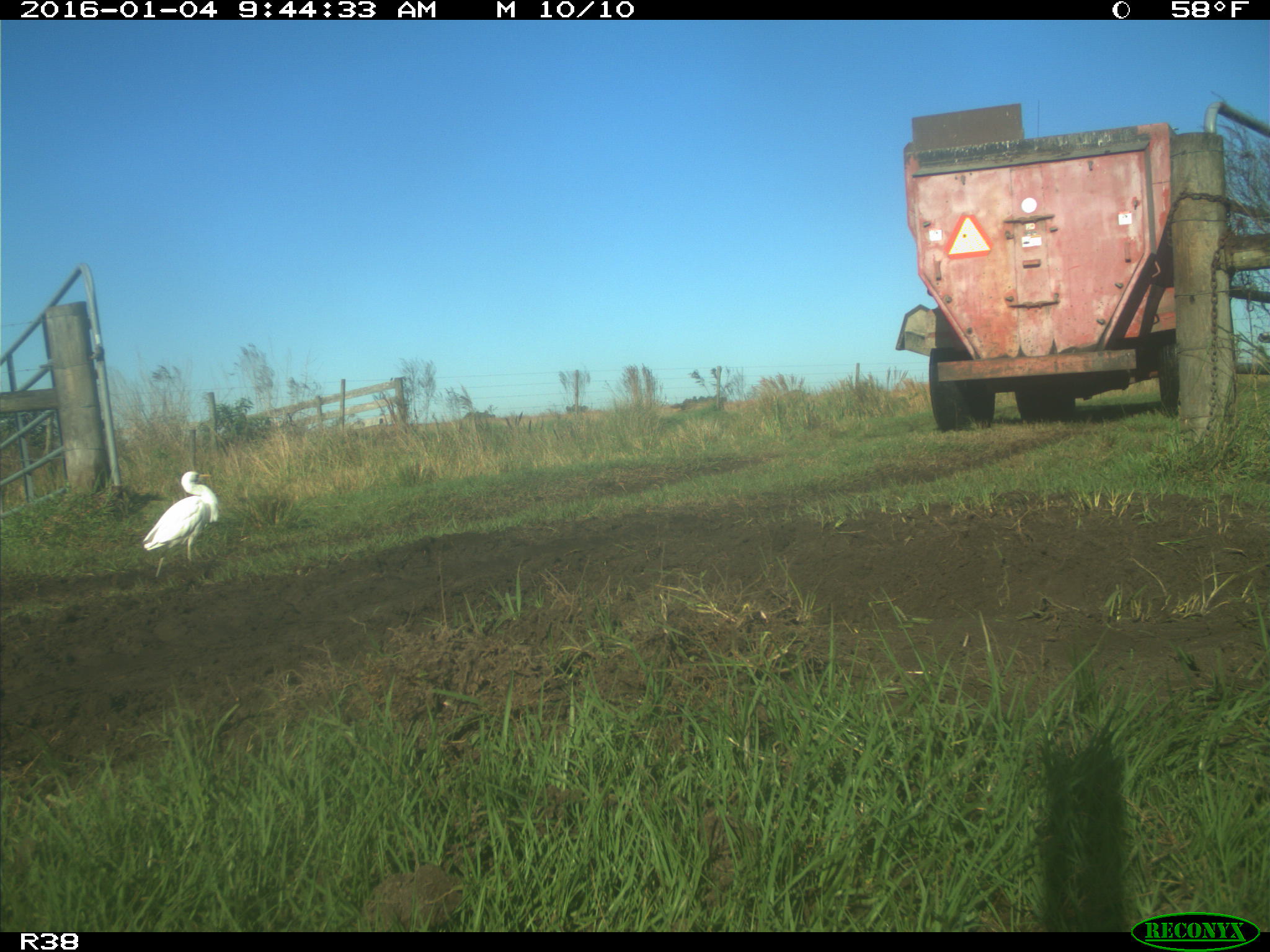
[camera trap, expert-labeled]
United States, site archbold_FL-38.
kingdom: Animalia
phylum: Chordata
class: Aves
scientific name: Aves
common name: birds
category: unidentified bird